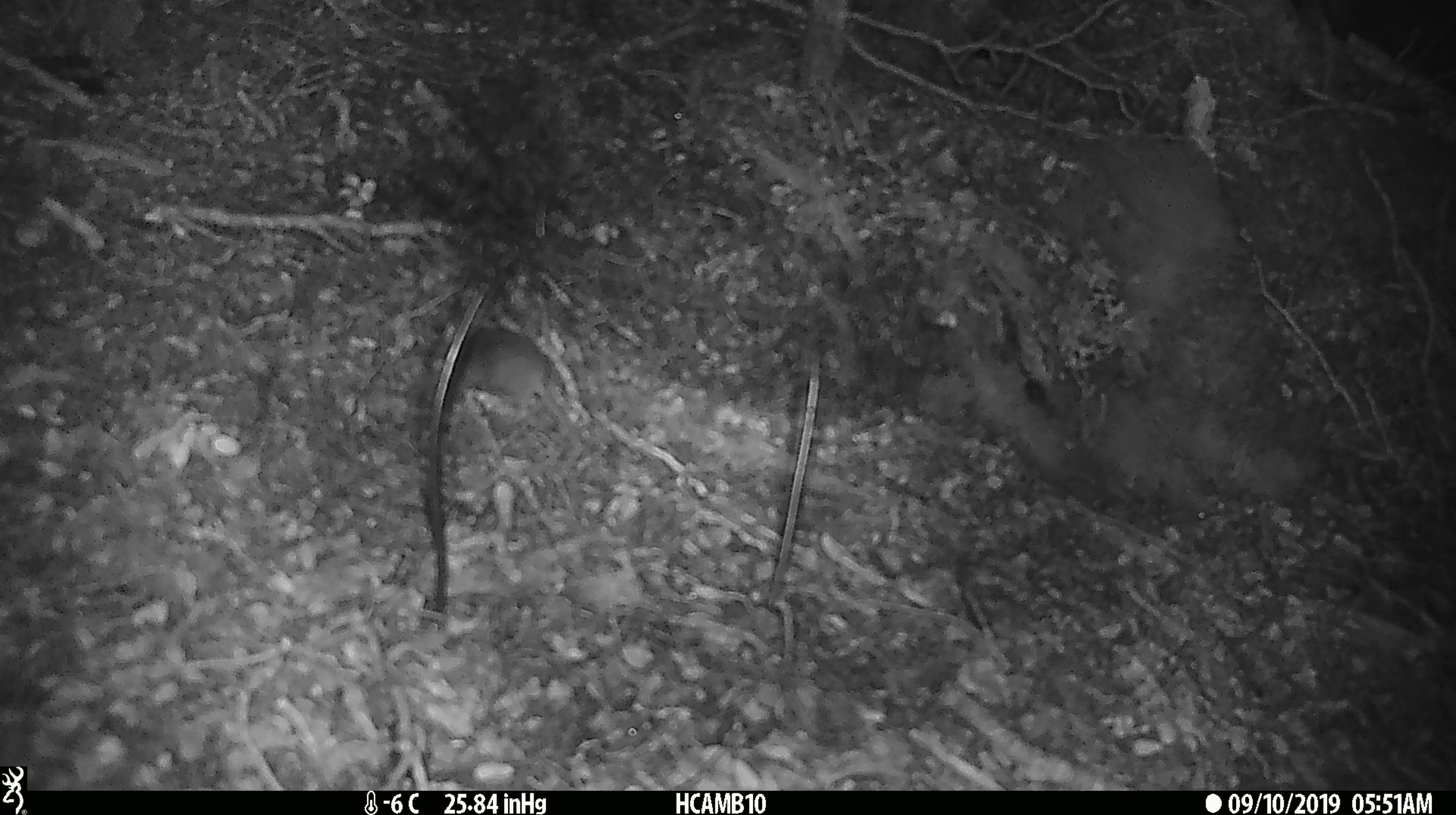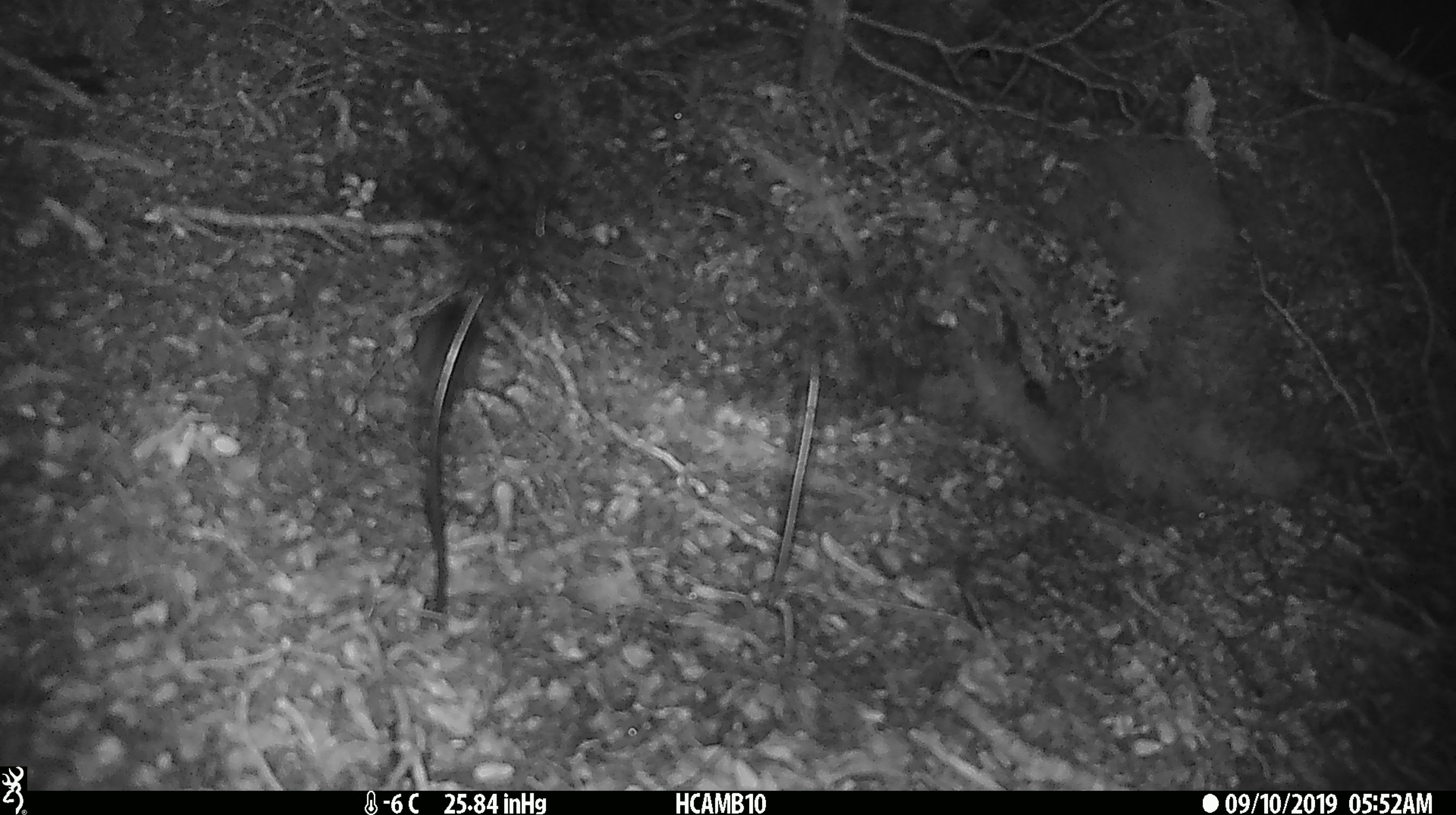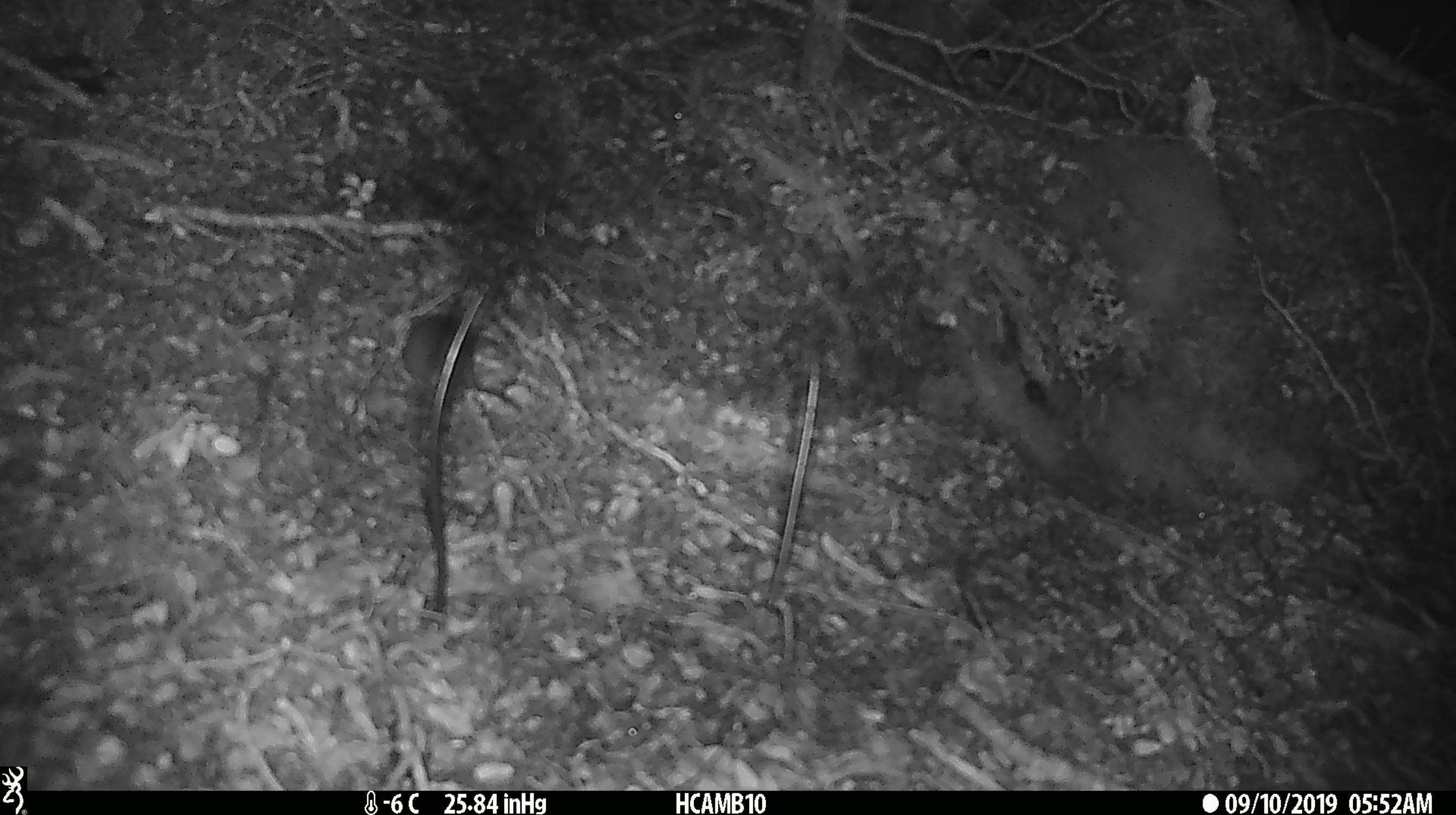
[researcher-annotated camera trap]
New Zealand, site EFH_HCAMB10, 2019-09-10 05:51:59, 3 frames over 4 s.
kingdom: Animalia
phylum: Chordata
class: Mammalia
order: Rodentia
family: Muridae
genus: Mus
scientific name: Mus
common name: mouse